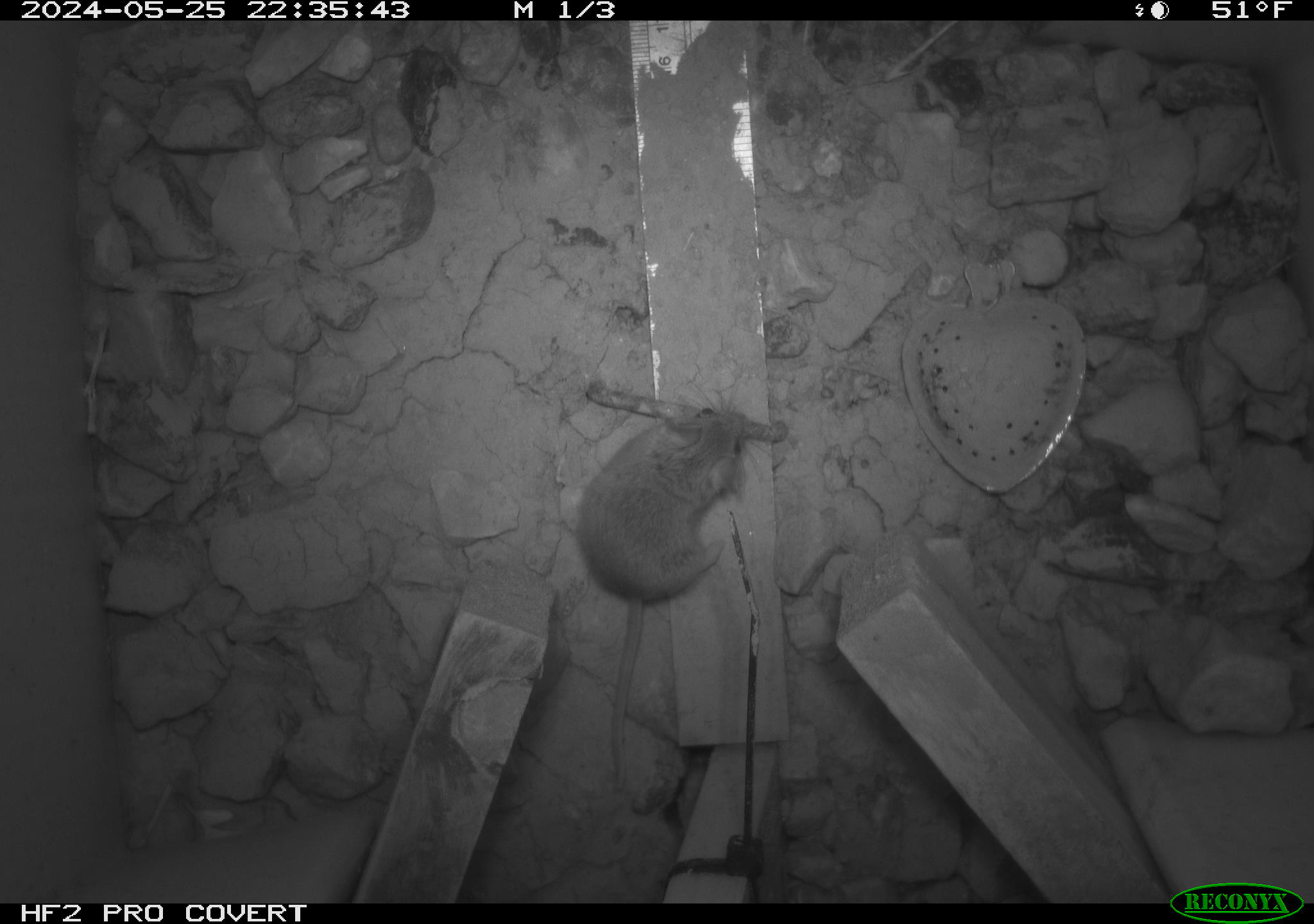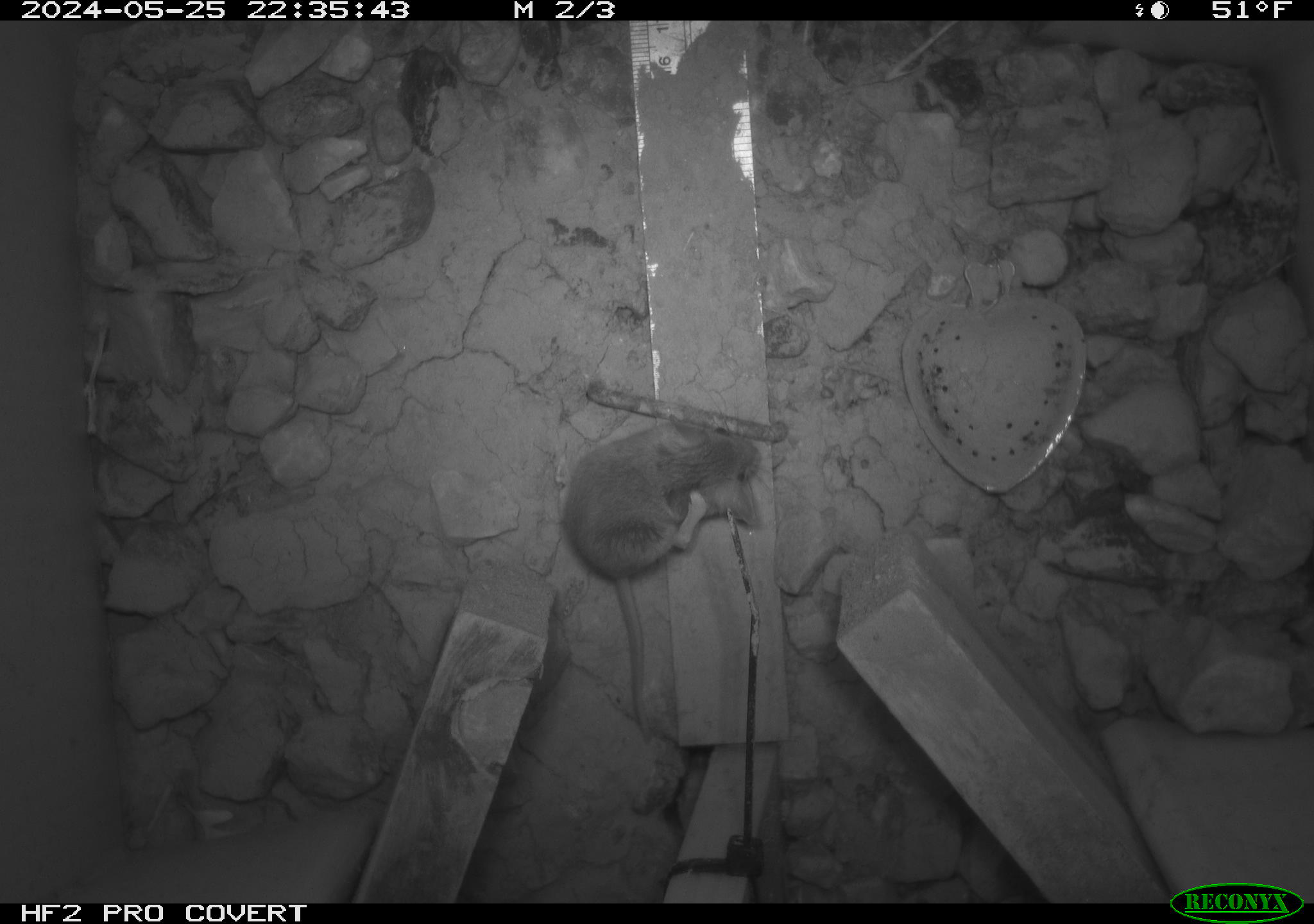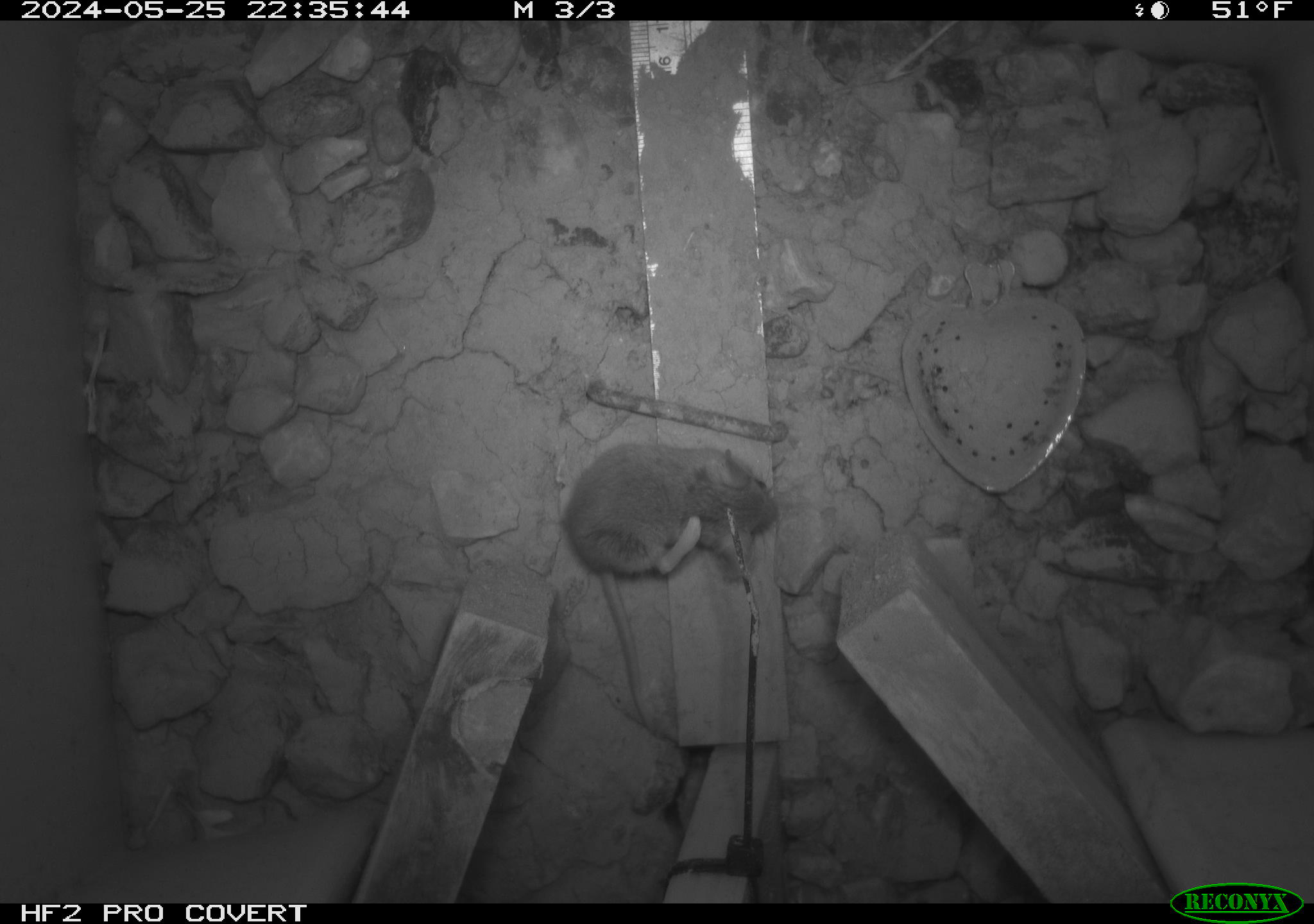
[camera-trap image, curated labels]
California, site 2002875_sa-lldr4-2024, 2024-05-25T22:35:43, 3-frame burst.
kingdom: Animalia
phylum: Chordata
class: Mammalia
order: Rodentia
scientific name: Rodentia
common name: mouse species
Mouse species (Rodentia).